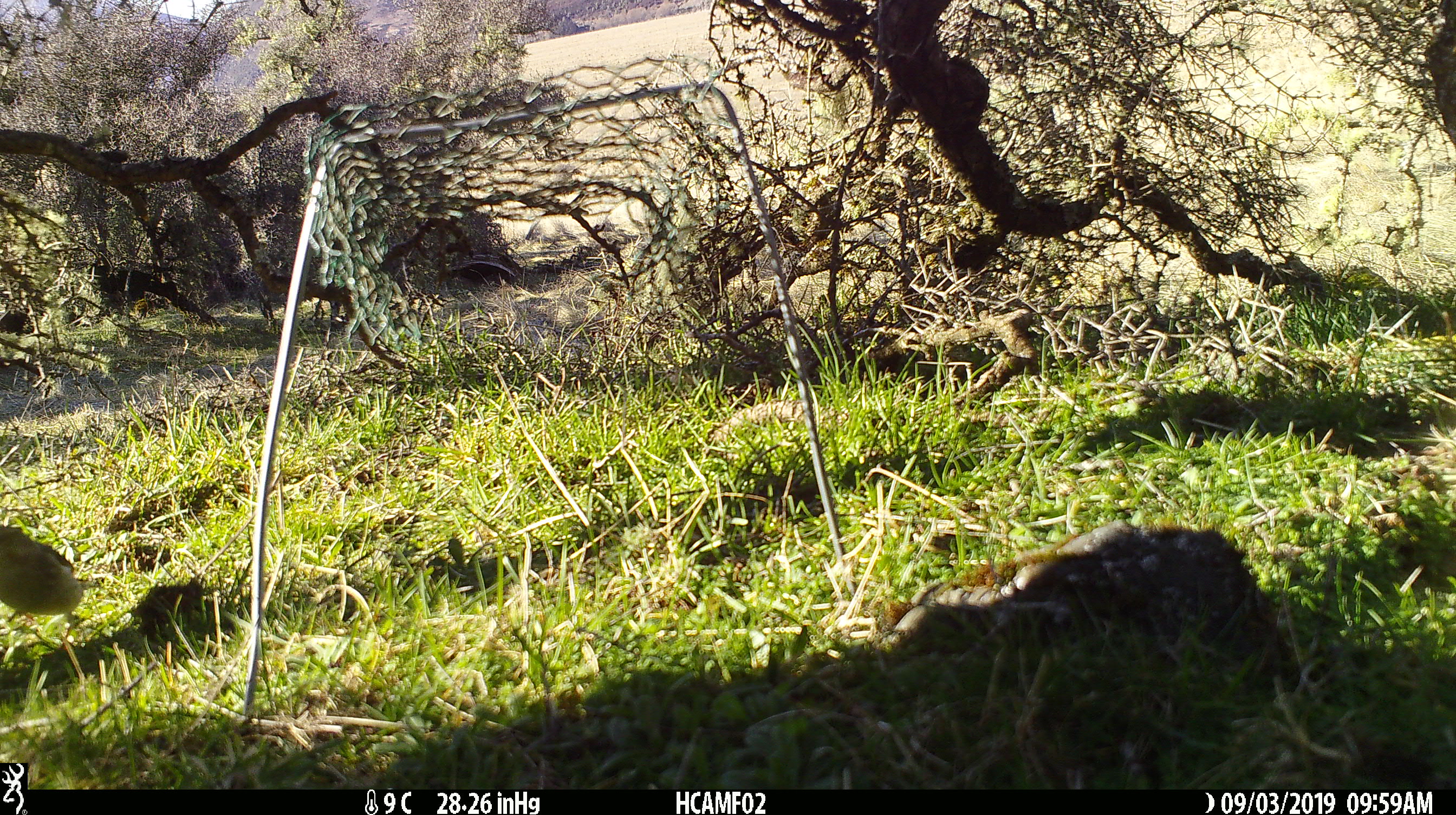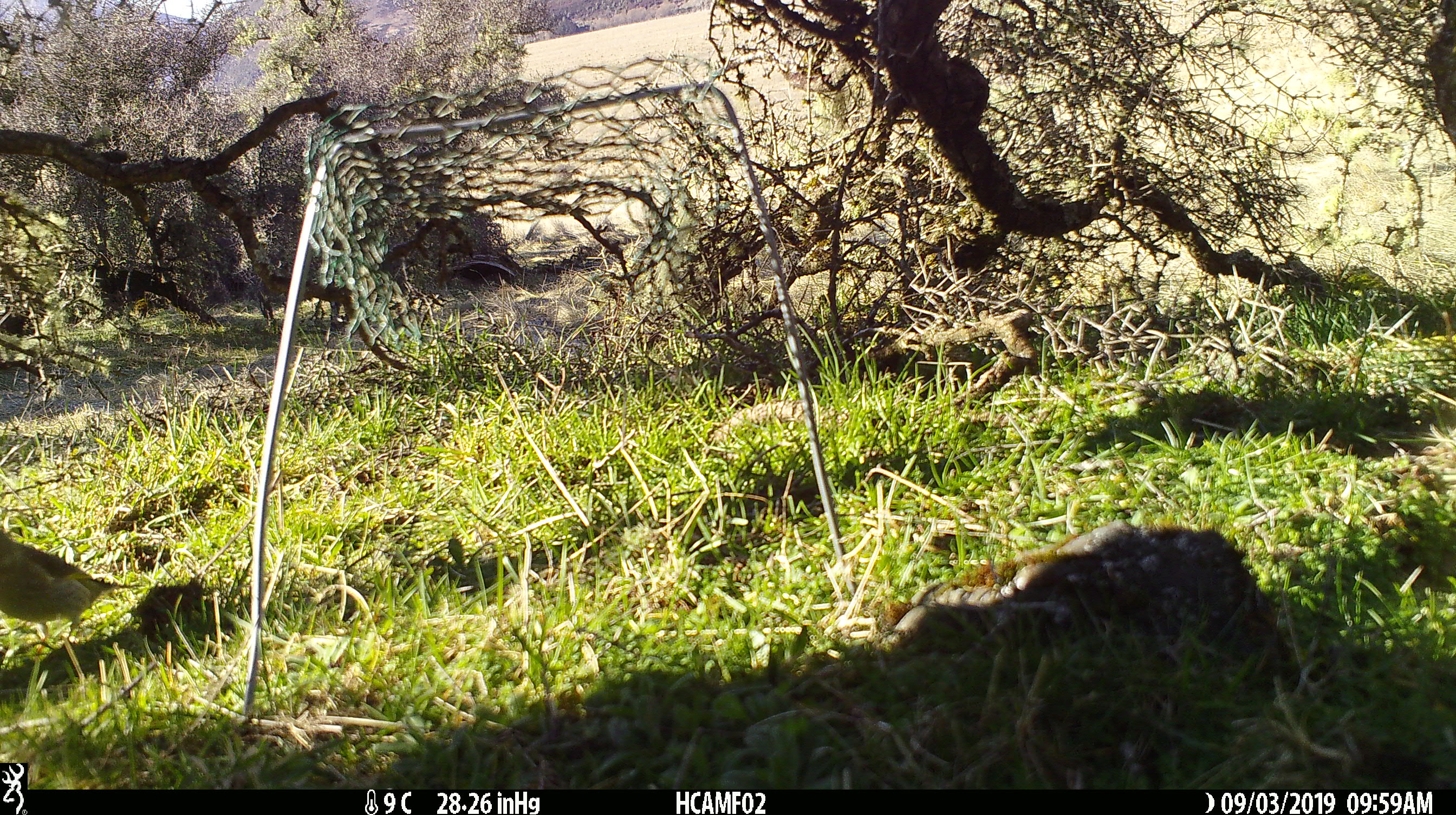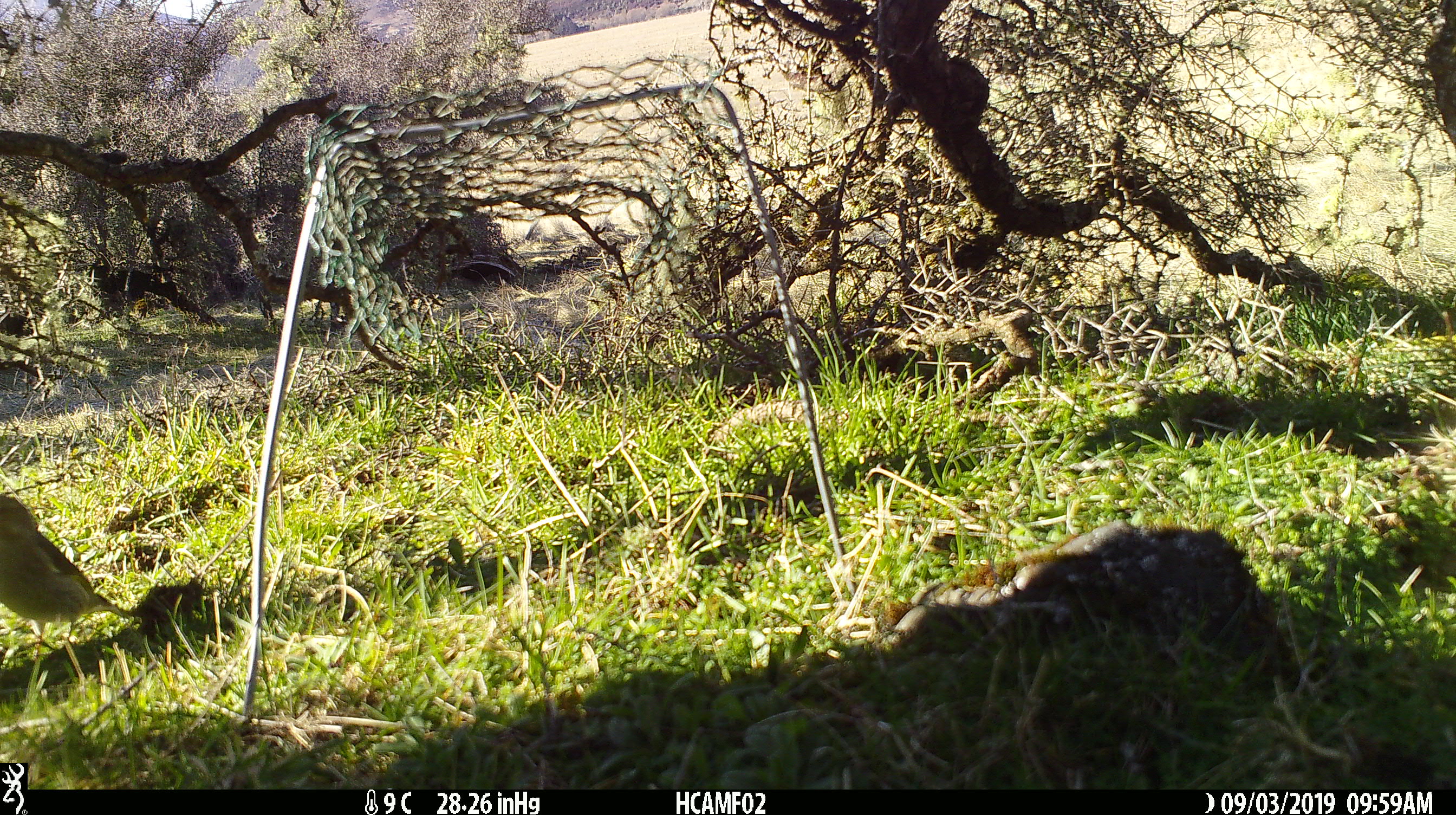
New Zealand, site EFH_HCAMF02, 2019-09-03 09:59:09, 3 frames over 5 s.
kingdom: Animalia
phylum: Chordata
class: Aves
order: Passeriformes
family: Fringillidae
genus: Chloris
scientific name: Chloris chloris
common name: greenfinch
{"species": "greenfinch (Chloris chloris)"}